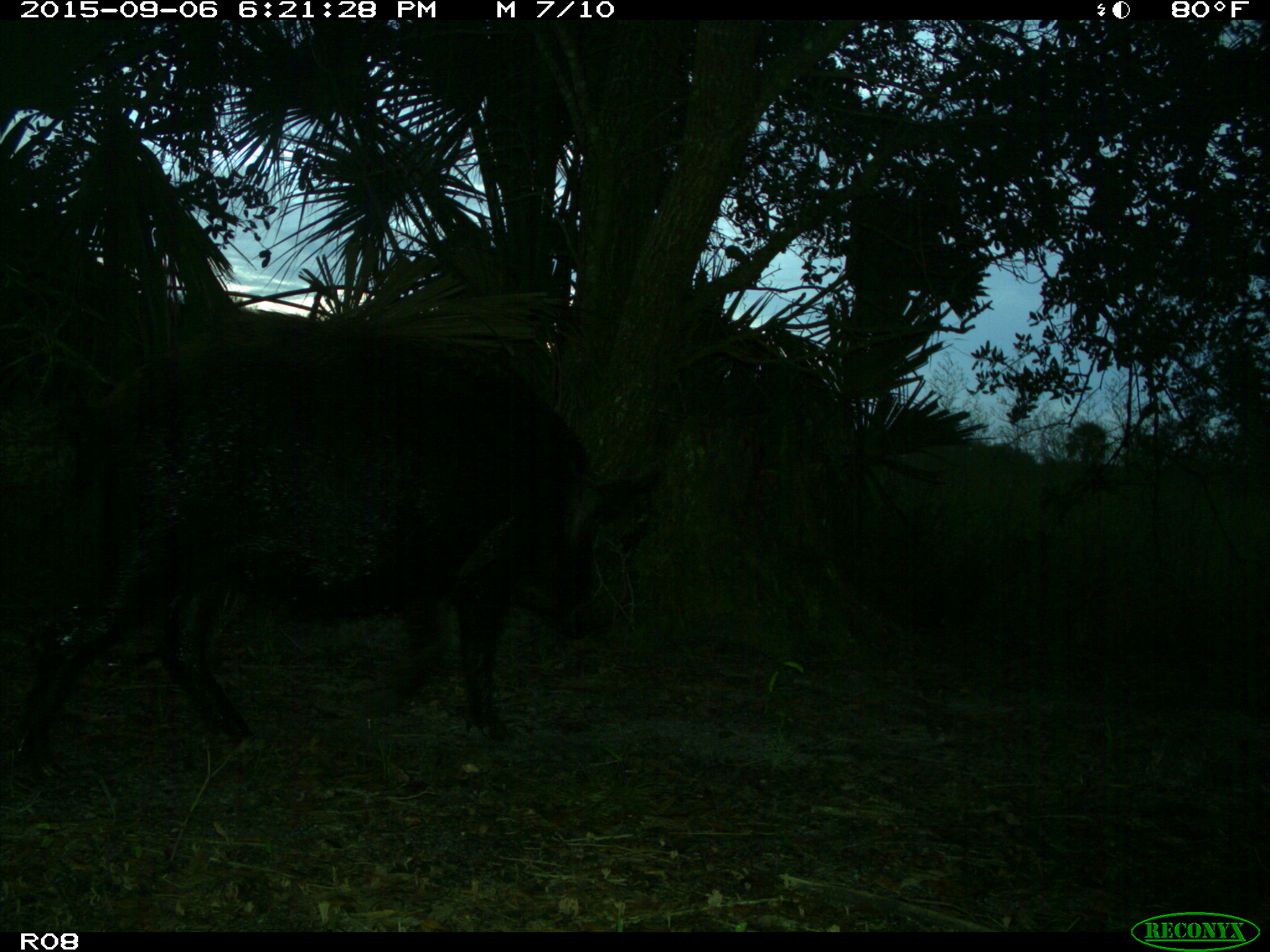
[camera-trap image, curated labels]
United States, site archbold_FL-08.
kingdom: Animalia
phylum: Chordata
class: Mammalia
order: Artiodactyla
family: Suidae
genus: Sus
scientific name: Sus scrofa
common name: wild boar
Sus scrofa (wild boar).